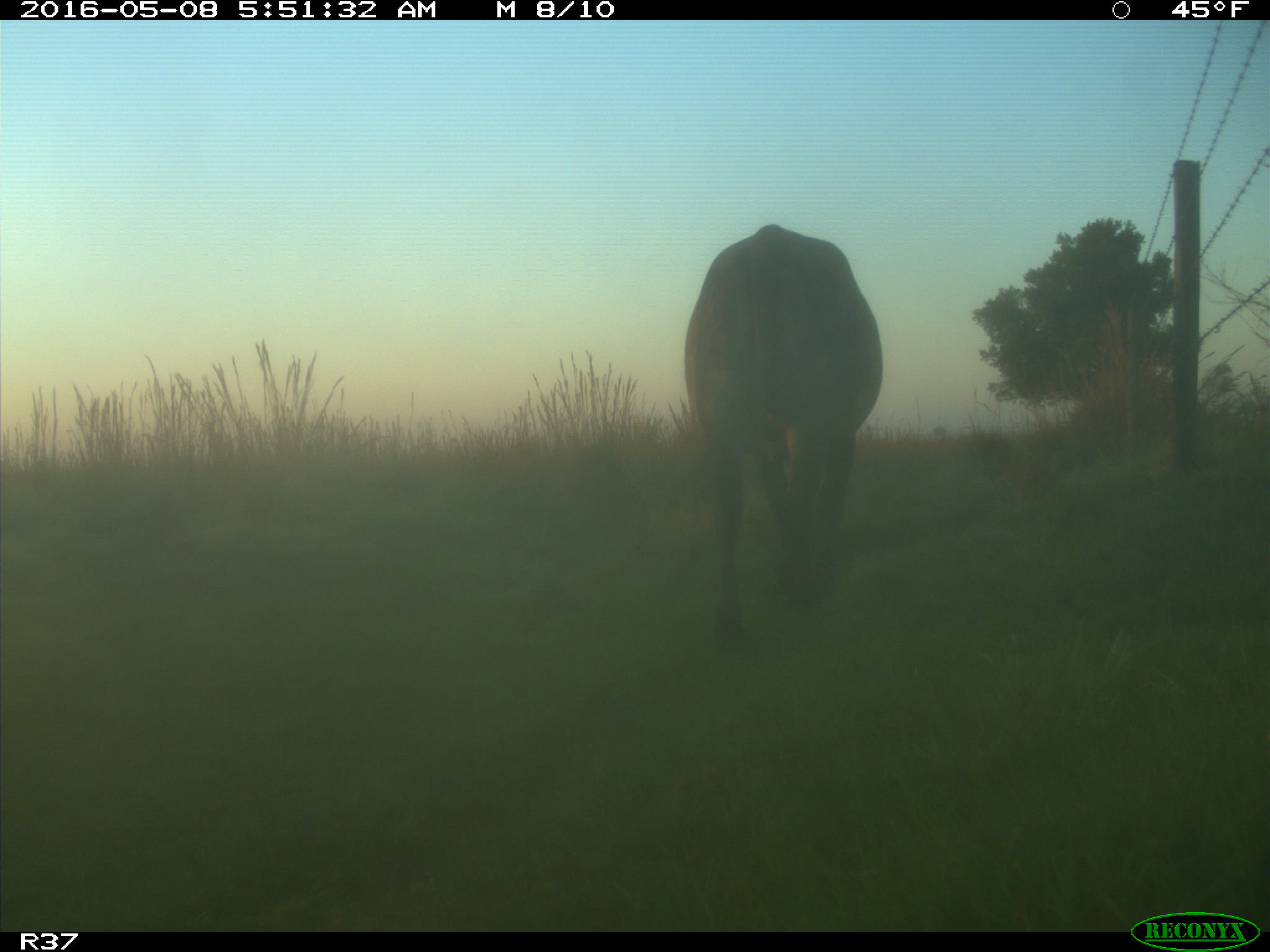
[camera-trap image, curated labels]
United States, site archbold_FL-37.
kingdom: Animalia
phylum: Chordata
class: Mammalia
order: Artiodactyla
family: Bovidae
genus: Bos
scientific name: Bos taurus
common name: domestic cow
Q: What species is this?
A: Bos taurus (domestic cow).